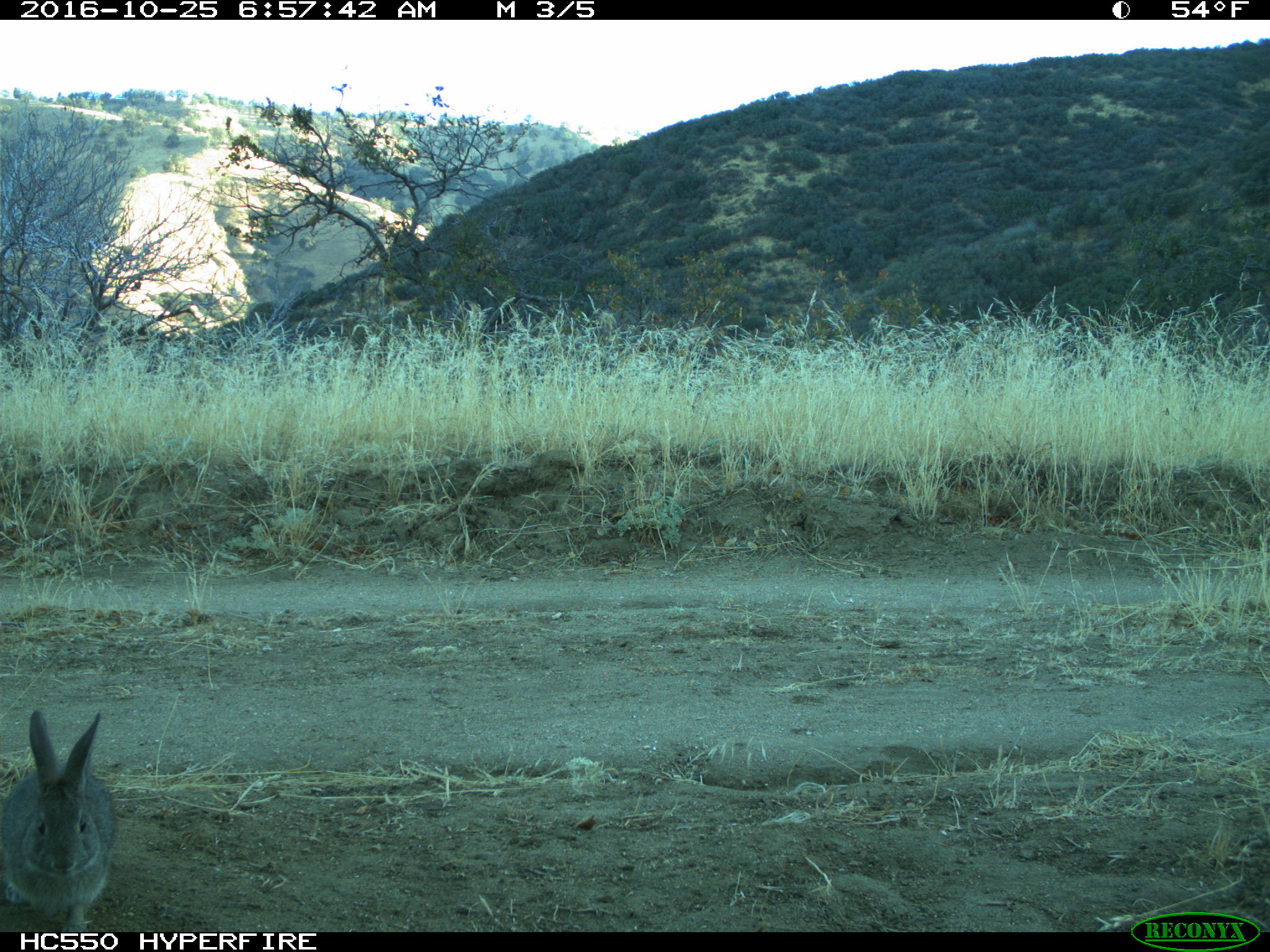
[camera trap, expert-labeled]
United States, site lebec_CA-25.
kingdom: Animalia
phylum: Chordata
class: Mammalia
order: Lagomorpha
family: Leporidae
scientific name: Leporidae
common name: rabbits and hares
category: unidentified rabbit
Unidentified rabbit (rabbits and hares) (Leporidae).